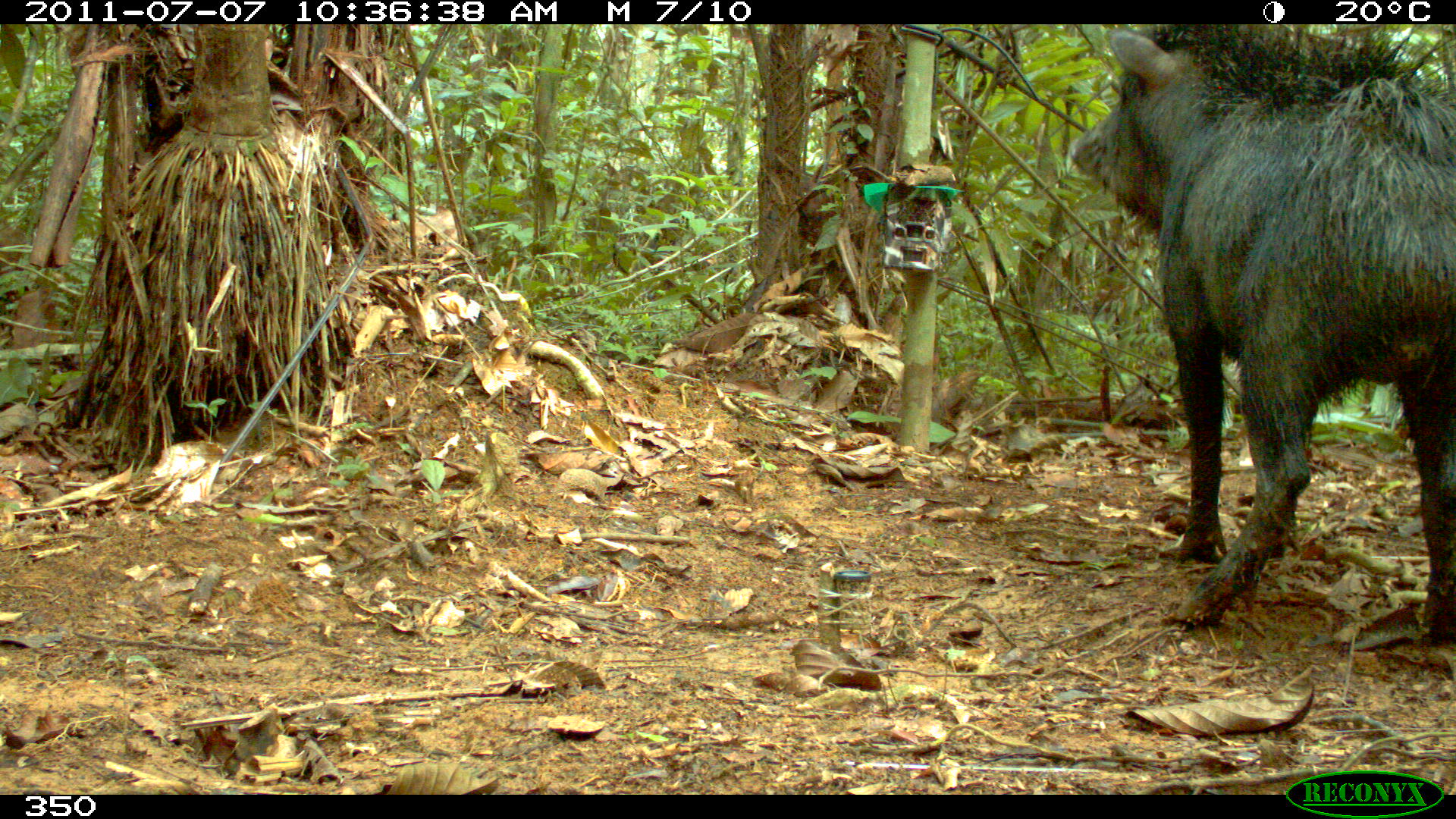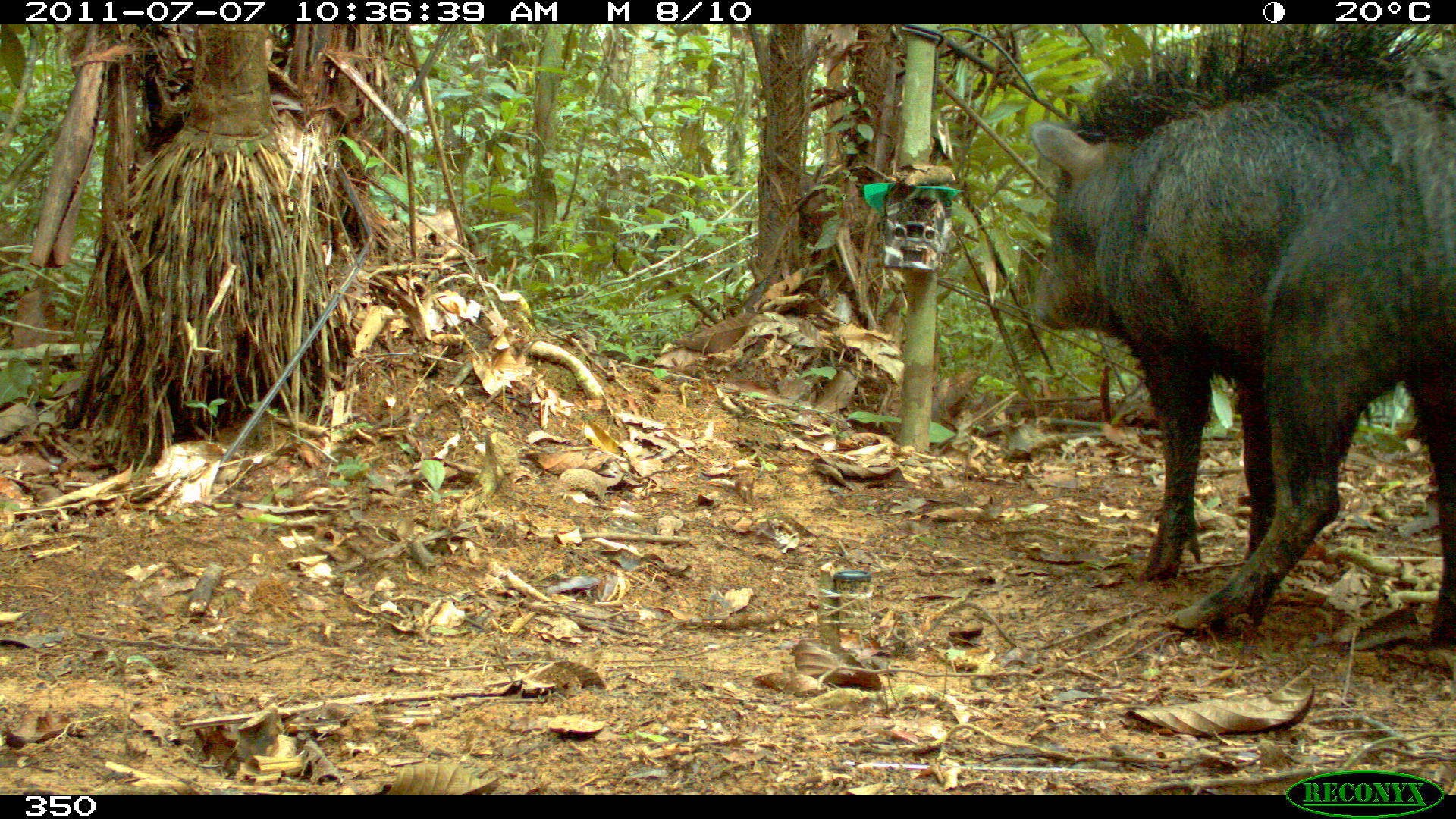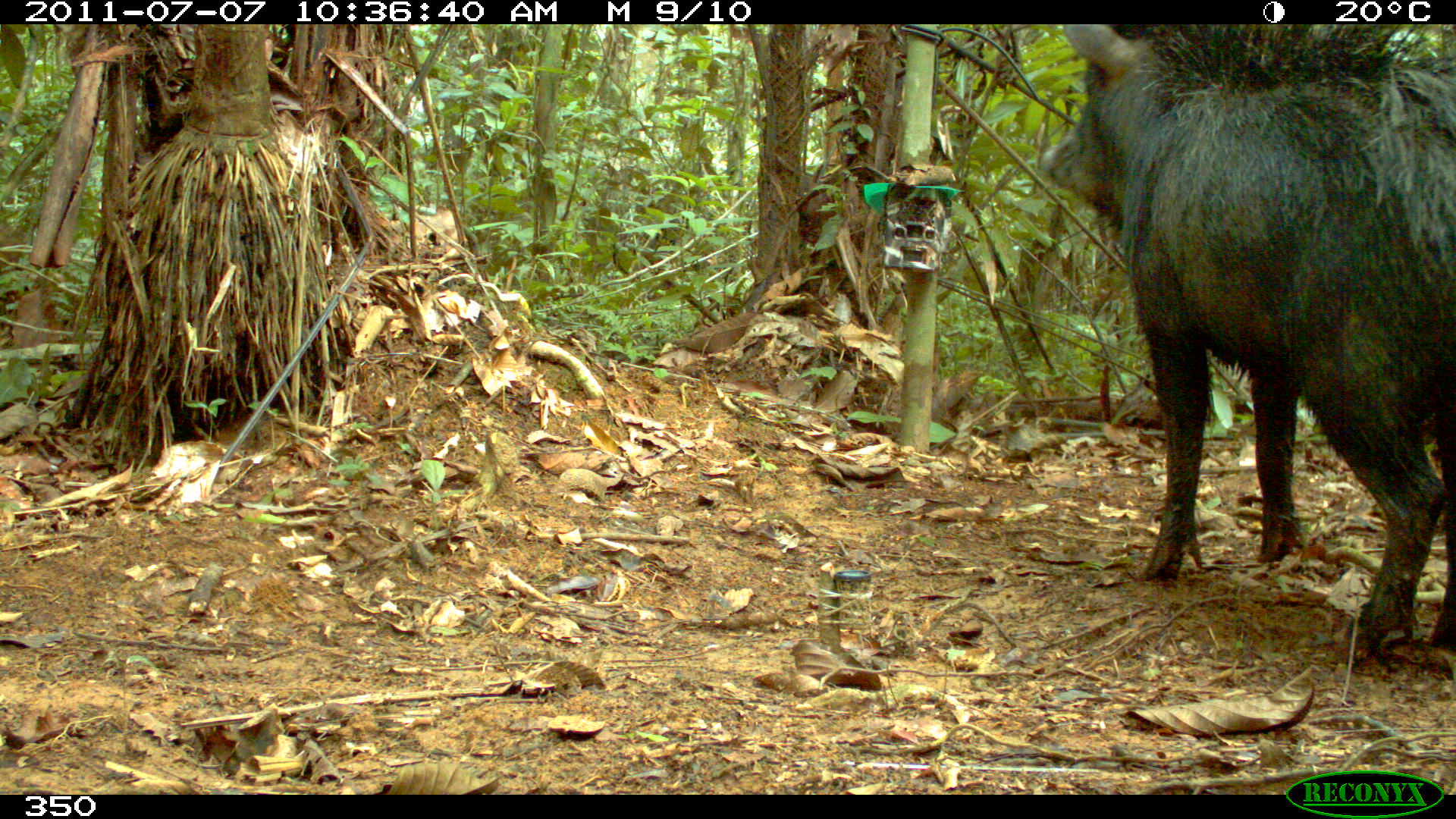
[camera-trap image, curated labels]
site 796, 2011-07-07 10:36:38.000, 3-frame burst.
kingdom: Animalia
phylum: Chordata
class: Mammalia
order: Artiodactyla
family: Tayassuidae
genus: Tayassu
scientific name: Tayassu pecari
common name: white-lipped peccary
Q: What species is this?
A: Tayassu pecari (white-lipped peccary).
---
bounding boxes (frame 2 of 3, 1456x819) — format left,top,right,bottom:
tayassu pecari: 1026,24,1456,646